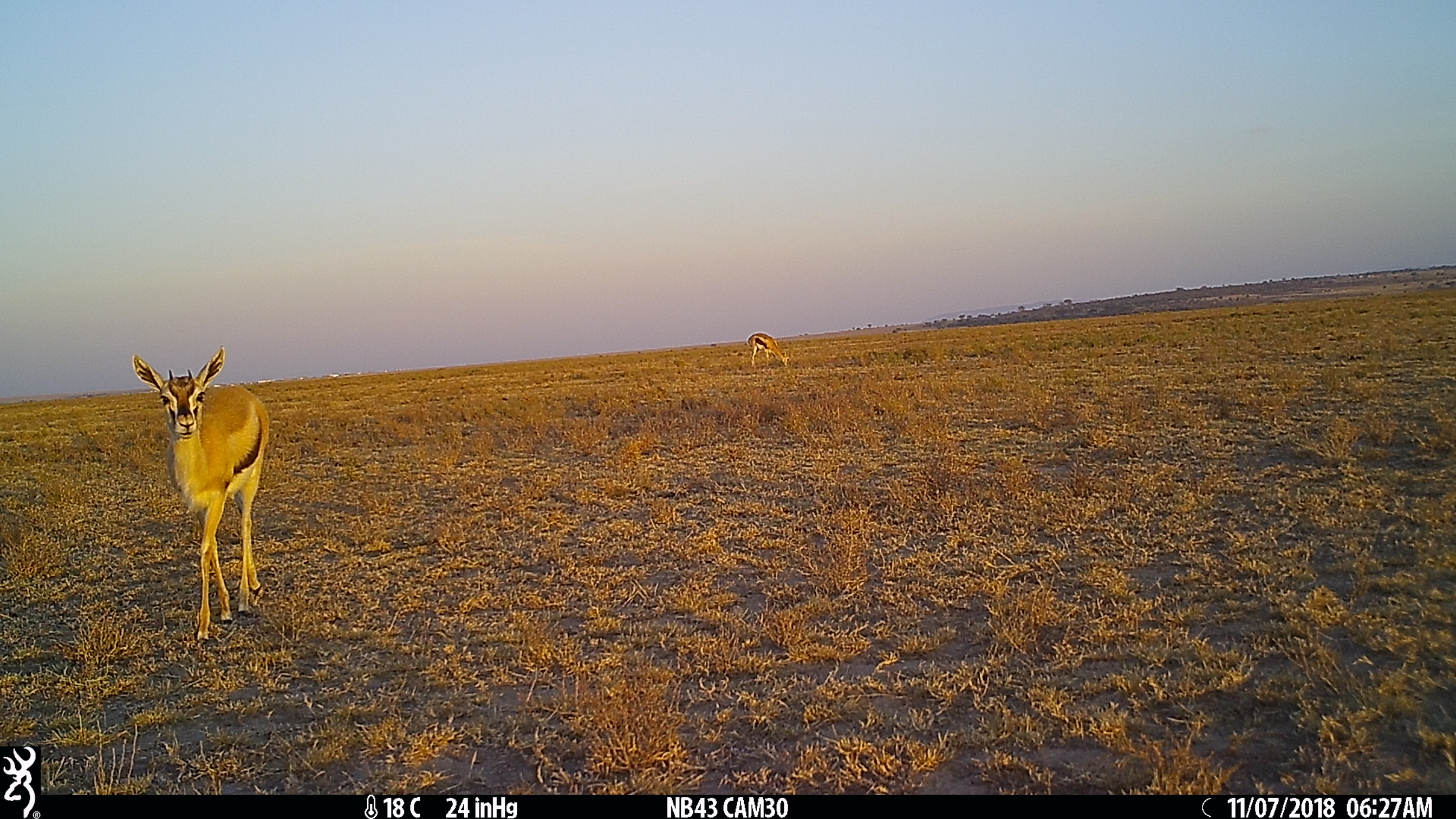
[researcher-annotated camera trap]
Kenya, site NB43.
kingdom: Animalia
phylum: Chordata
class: Mammalia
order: Artiodactyla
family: Bovidae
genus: Eudorcas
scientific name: Eudorcas thomsonii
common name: thomon's gazelle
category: gazelle thomsons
Gazelle thomsons (thomon's gazelle) (Eudorcas thomsonii).